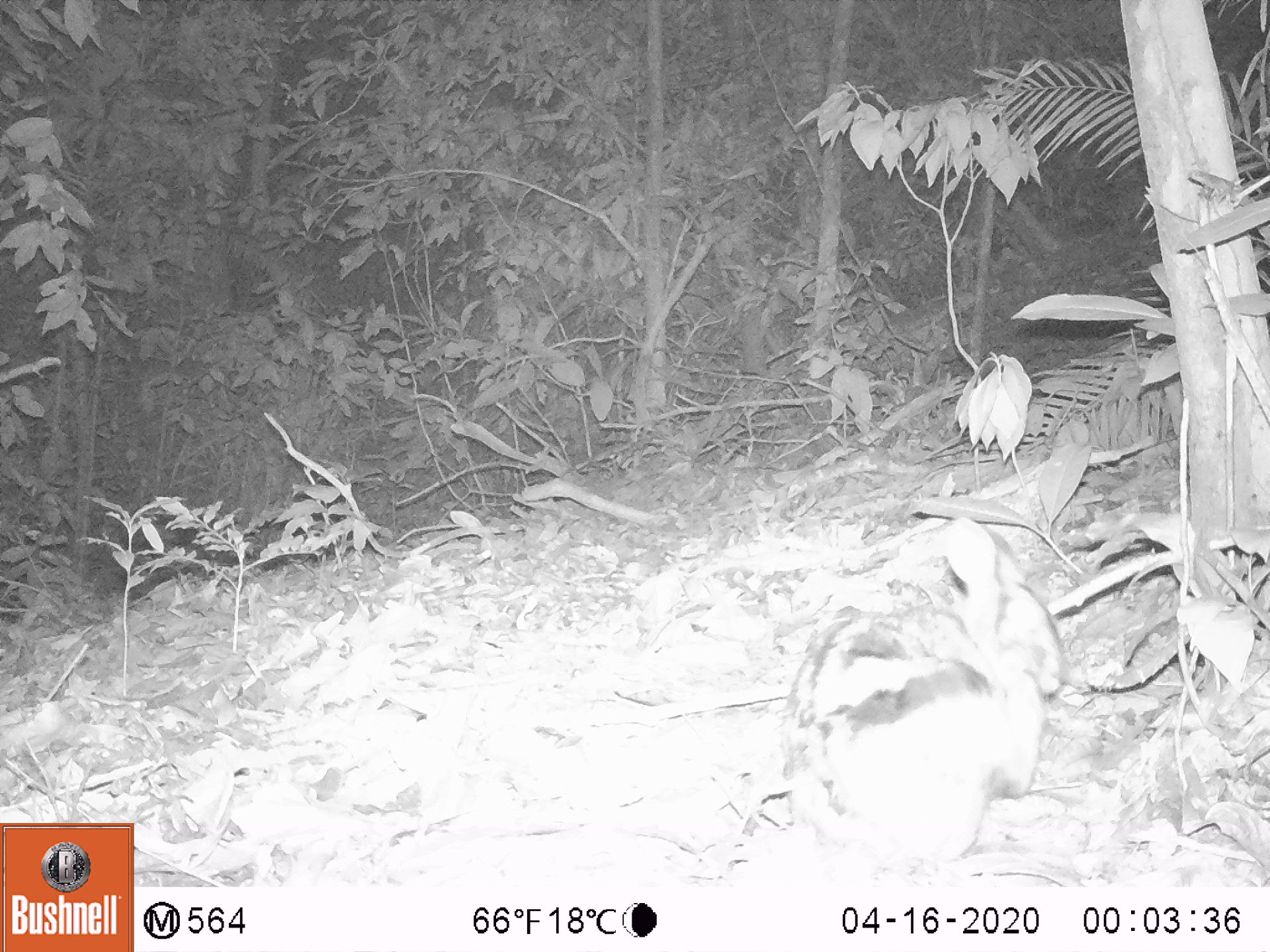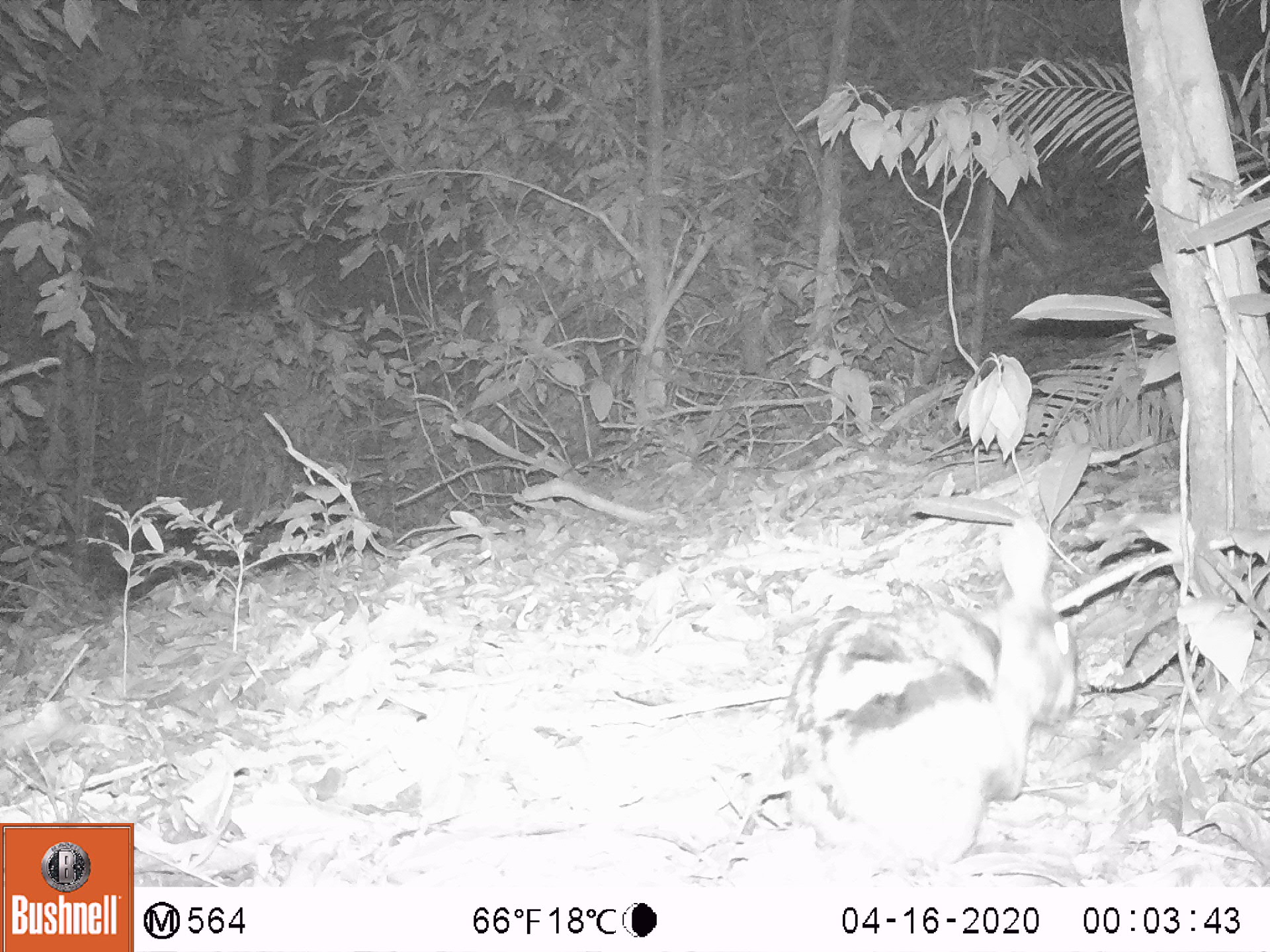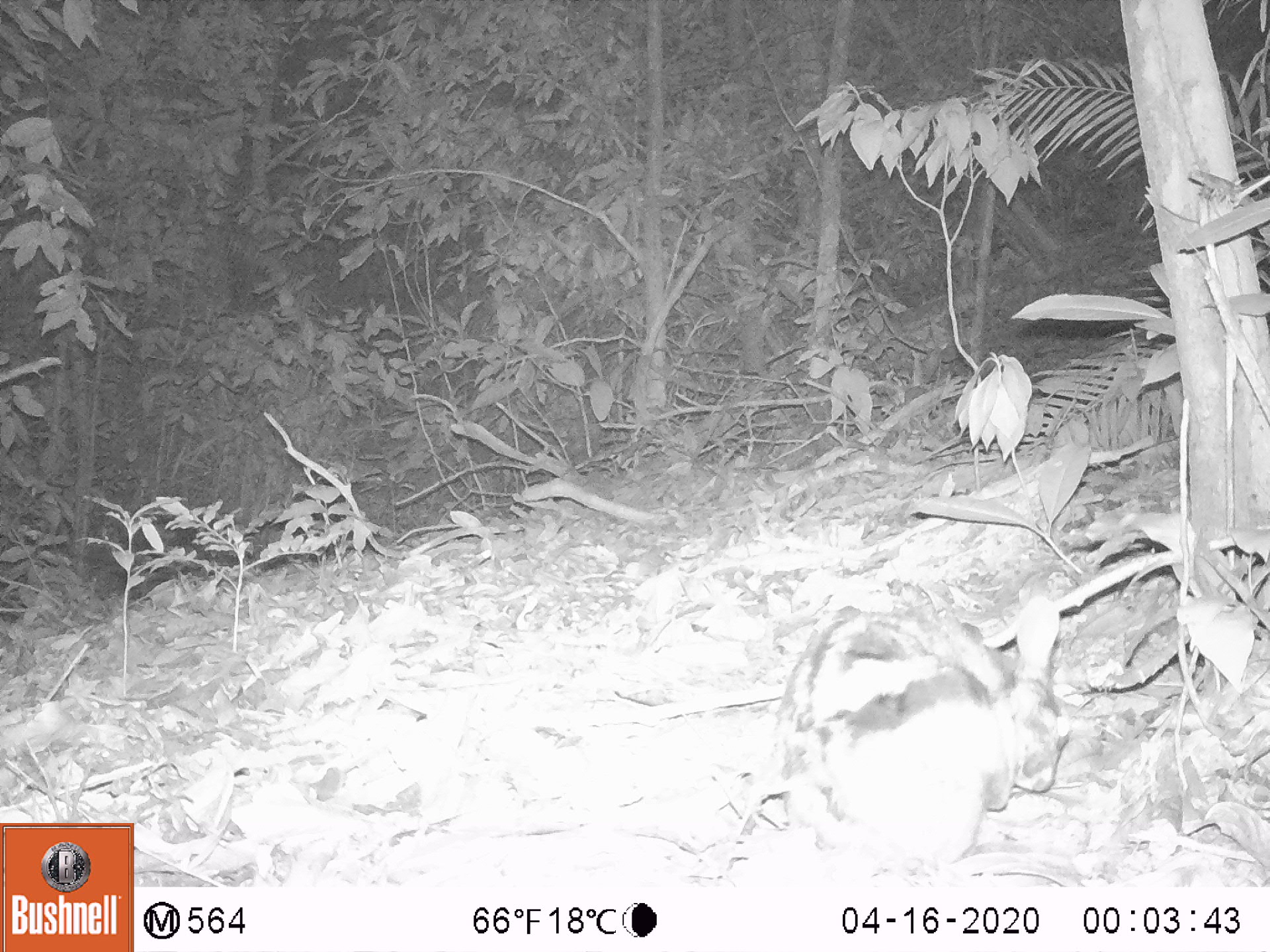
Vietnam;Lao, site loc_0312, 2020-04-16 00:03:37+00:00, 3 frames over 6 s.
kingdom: Animalia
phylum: Chordata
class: Mammalia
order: Lagomorpha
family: Leporidae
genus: Nesolagus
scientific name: Nesolagus timminsi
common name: annamite striped rabbit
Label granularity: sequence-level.